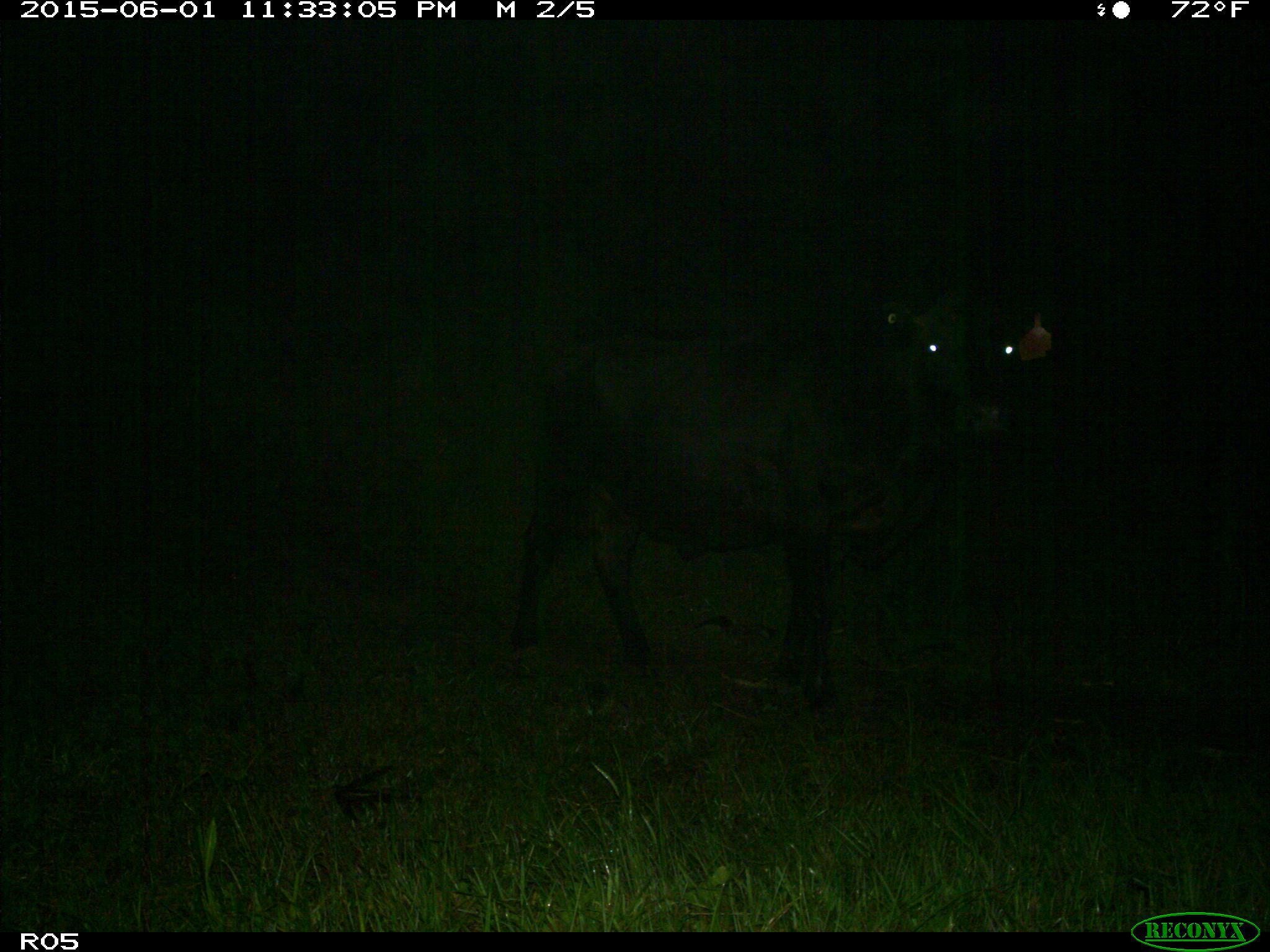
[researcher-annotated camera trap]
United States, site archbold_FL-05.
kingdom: Animalia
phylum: Chordata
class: Mammalia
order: Artiodactyla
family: Bovidae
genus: Bos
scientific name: Bos taurus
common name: domestic cow